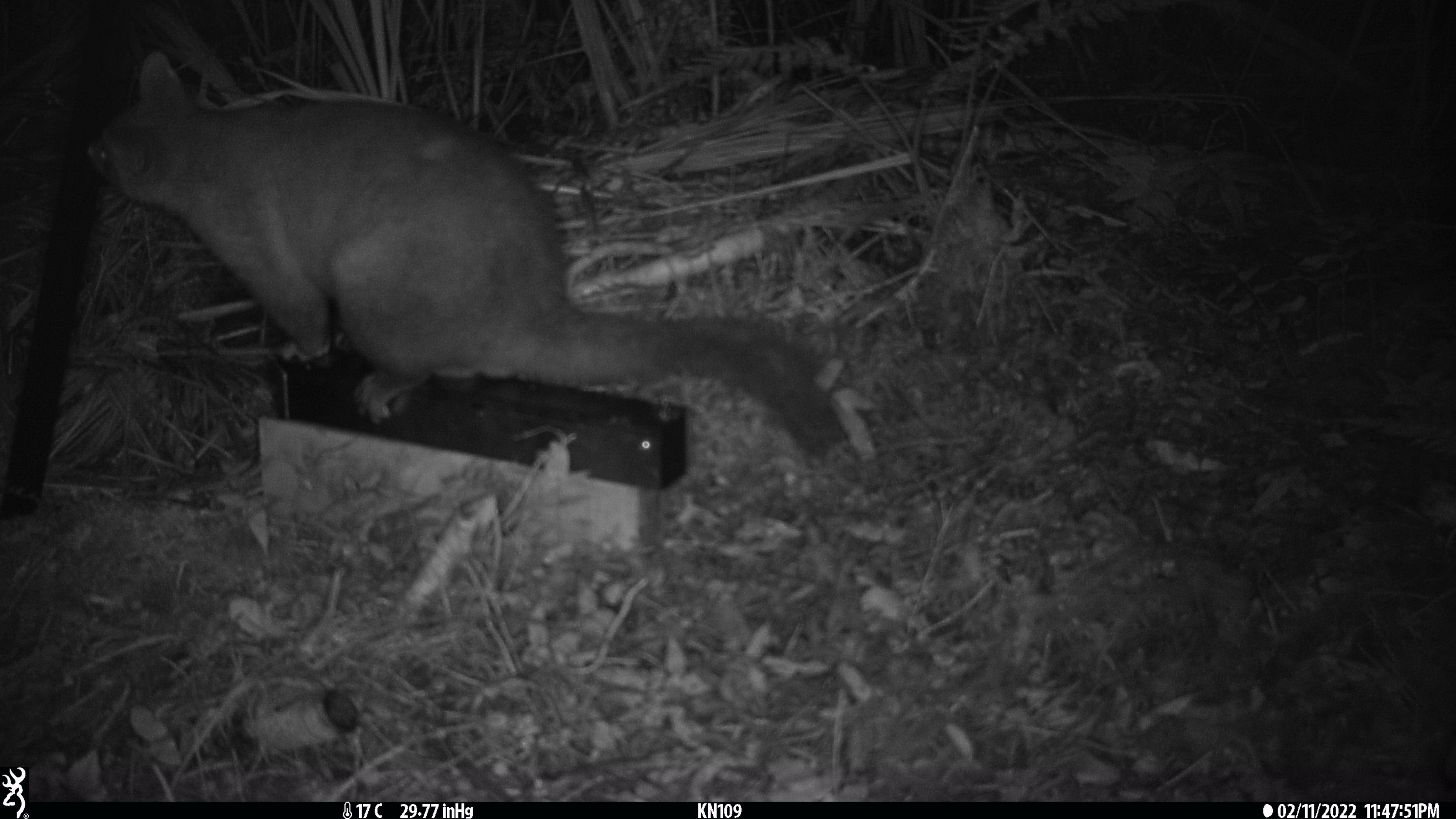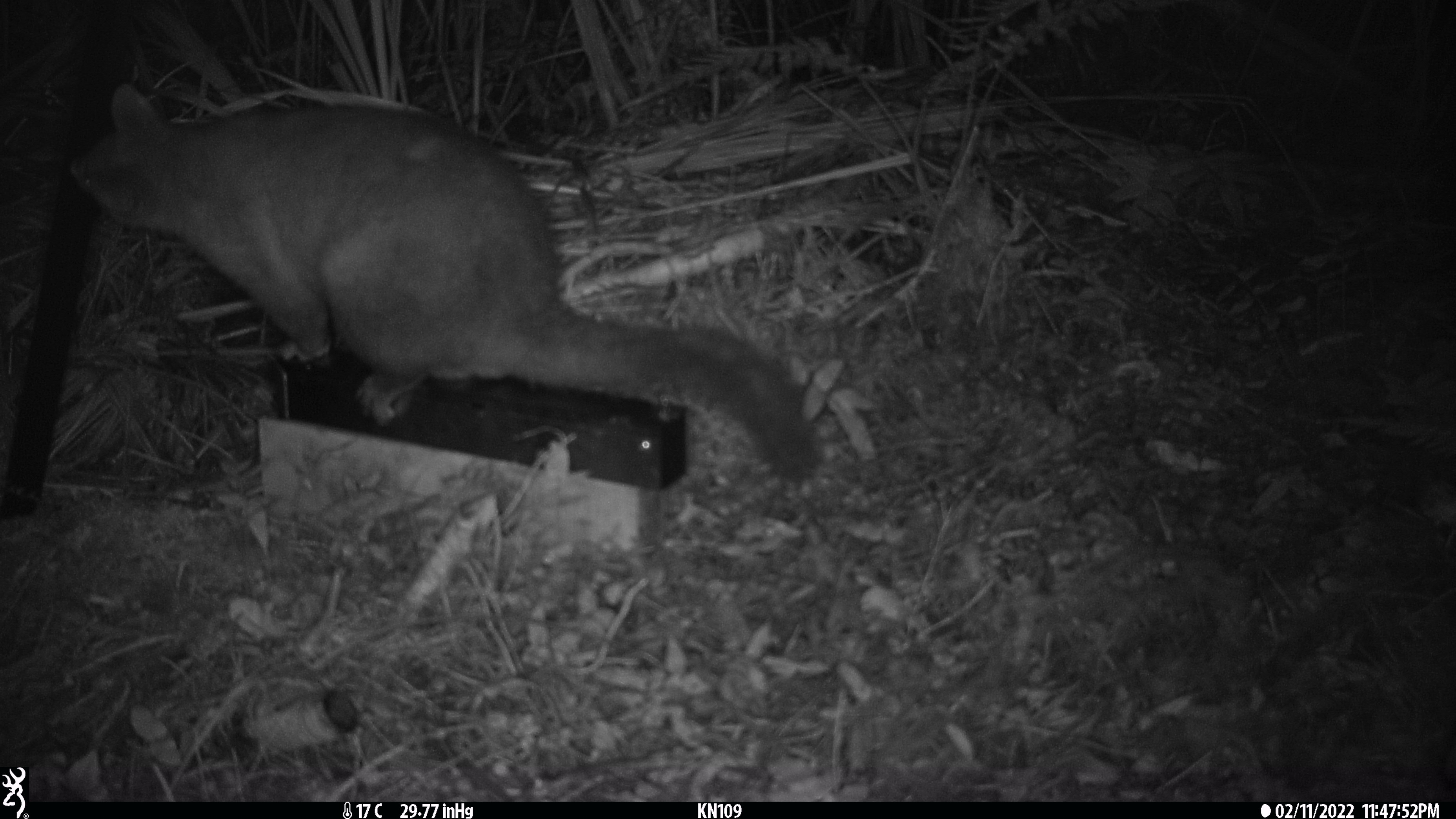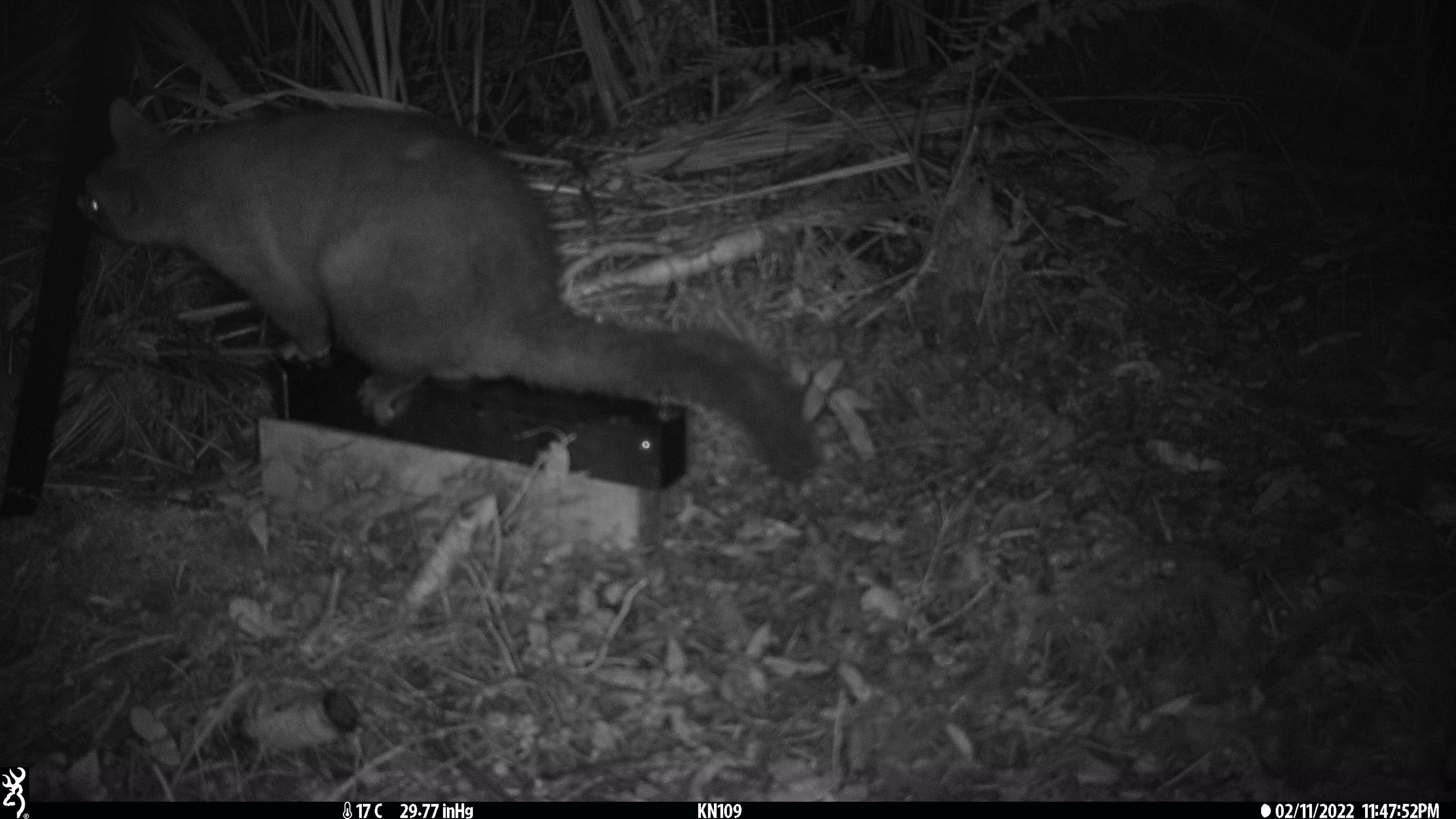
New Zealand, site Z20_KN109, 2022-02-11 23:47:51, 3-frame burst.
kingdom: Animalia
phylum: Chordata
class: Mammalia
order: Diprotodontia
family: Phalangeridae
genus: Trichosurus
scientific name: Trichosurus vulpecula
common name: common brushtail possum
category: possum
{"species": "possum (common brushtail possum) (Trichosurus vulpecula)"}